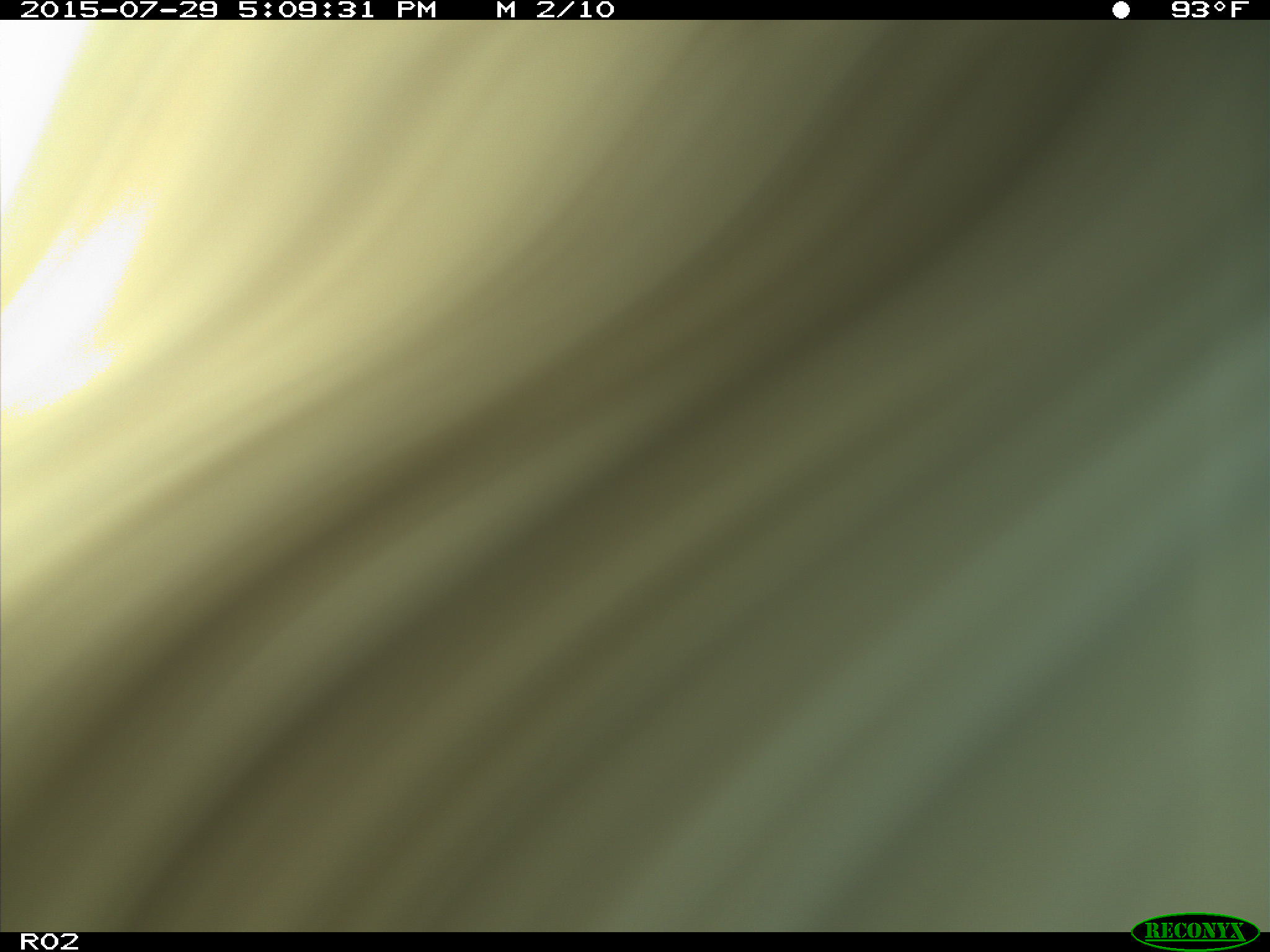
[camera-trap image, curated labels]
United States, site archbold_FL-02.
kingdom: Animalia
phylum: Chordata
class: Mammalia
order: Artiodactyla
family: Bovidae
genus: Bos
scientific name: Bos taurus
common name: domestic cow